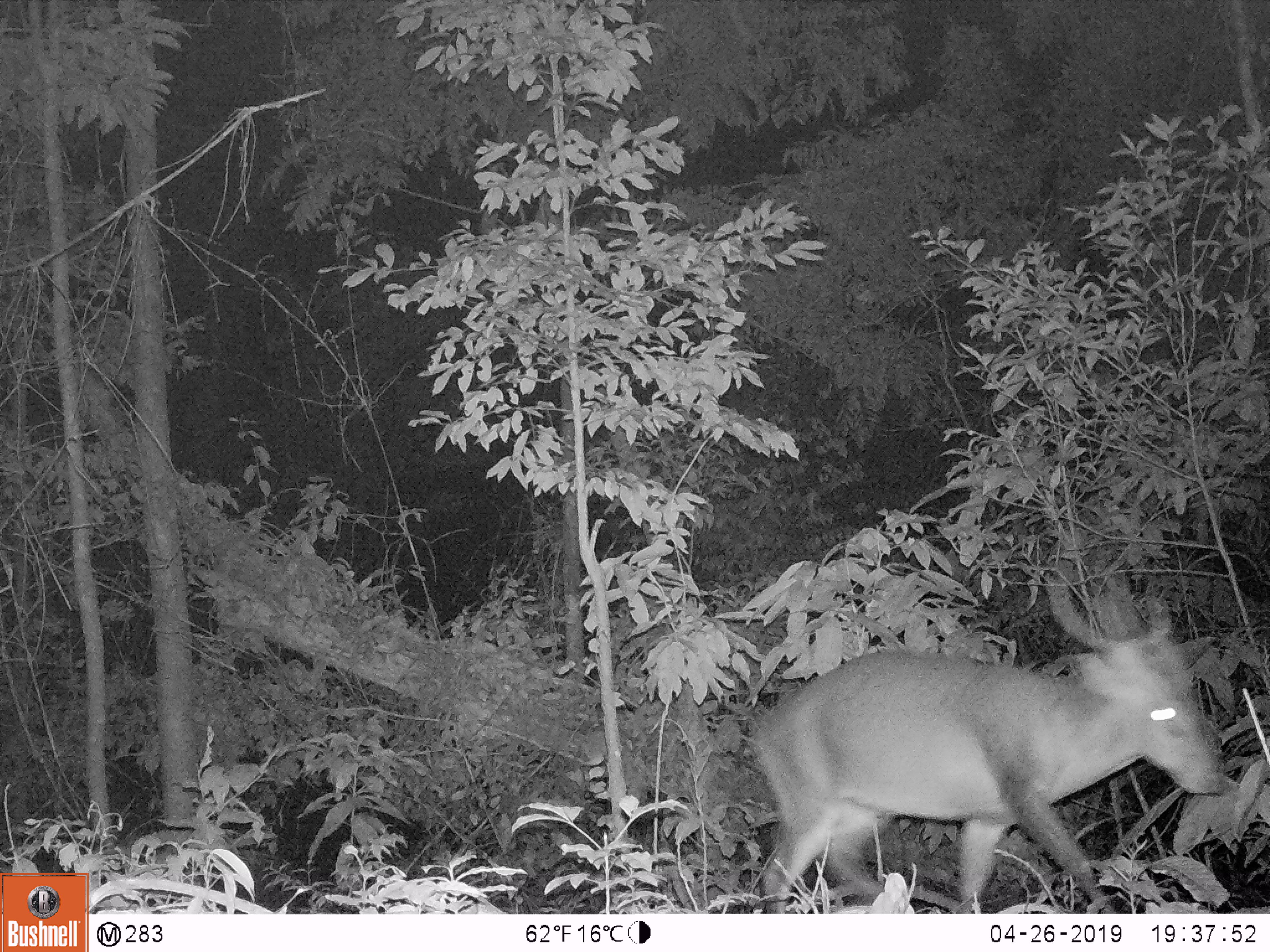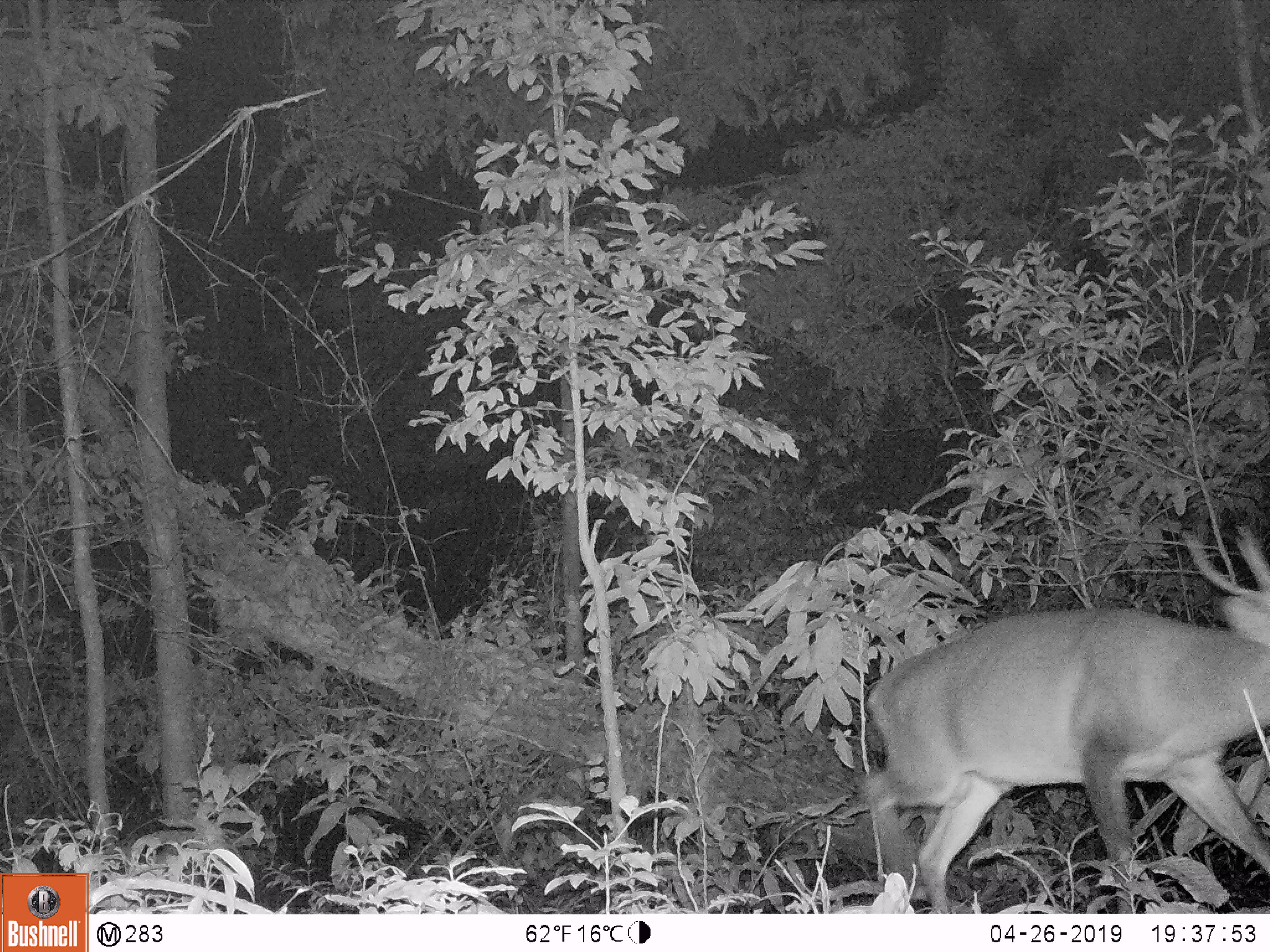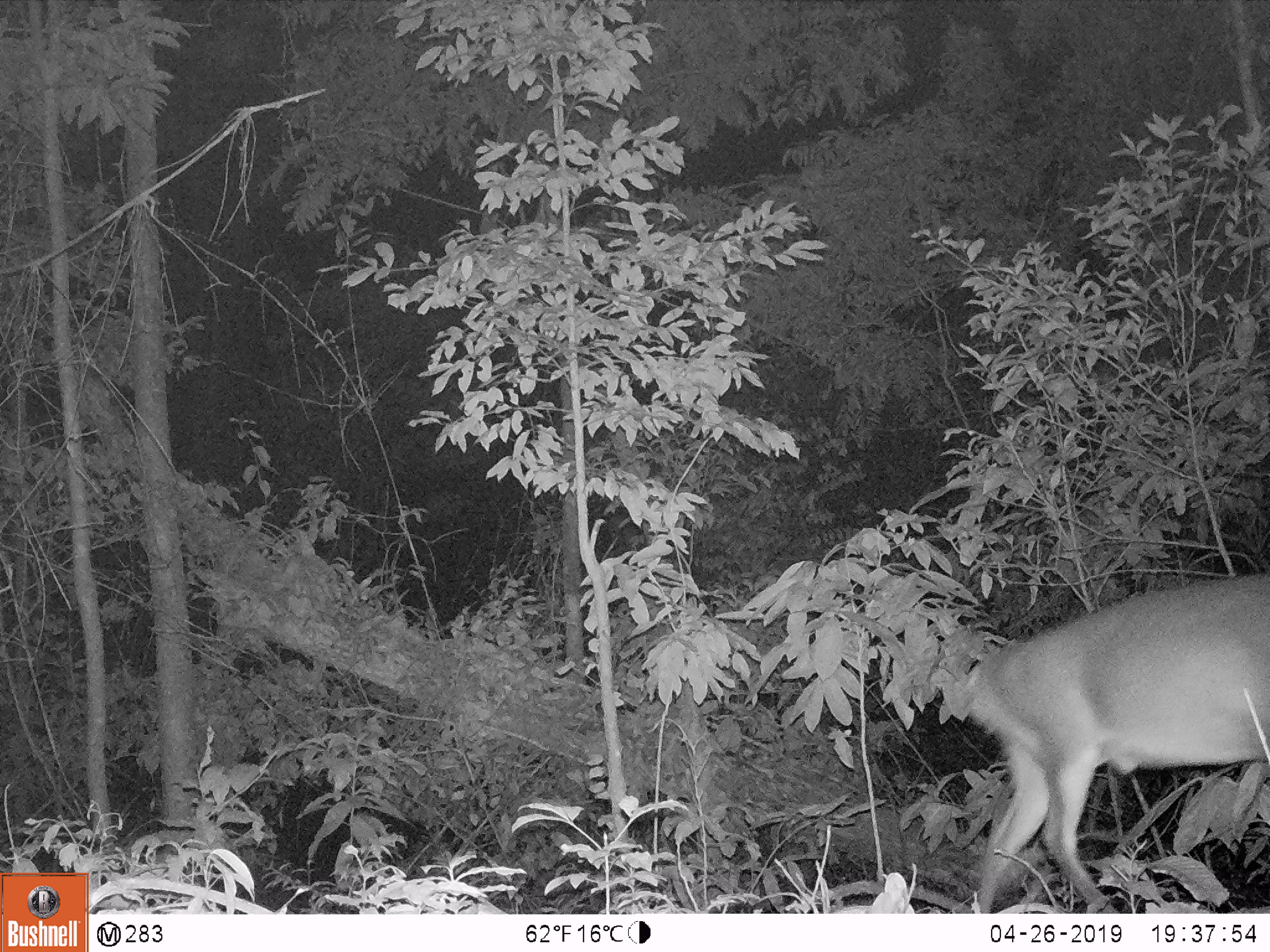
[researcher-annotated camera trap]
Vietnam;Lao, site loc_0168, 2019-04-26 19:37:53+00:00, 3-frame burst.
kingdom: Animalia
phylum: Chordata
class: Mammalia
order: Artiodactyla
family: Cervidae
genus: Muntiacus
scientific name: Muntiacus vuquangensis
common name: large-antlered muntjac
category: large antlered muntjac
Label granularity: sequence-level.